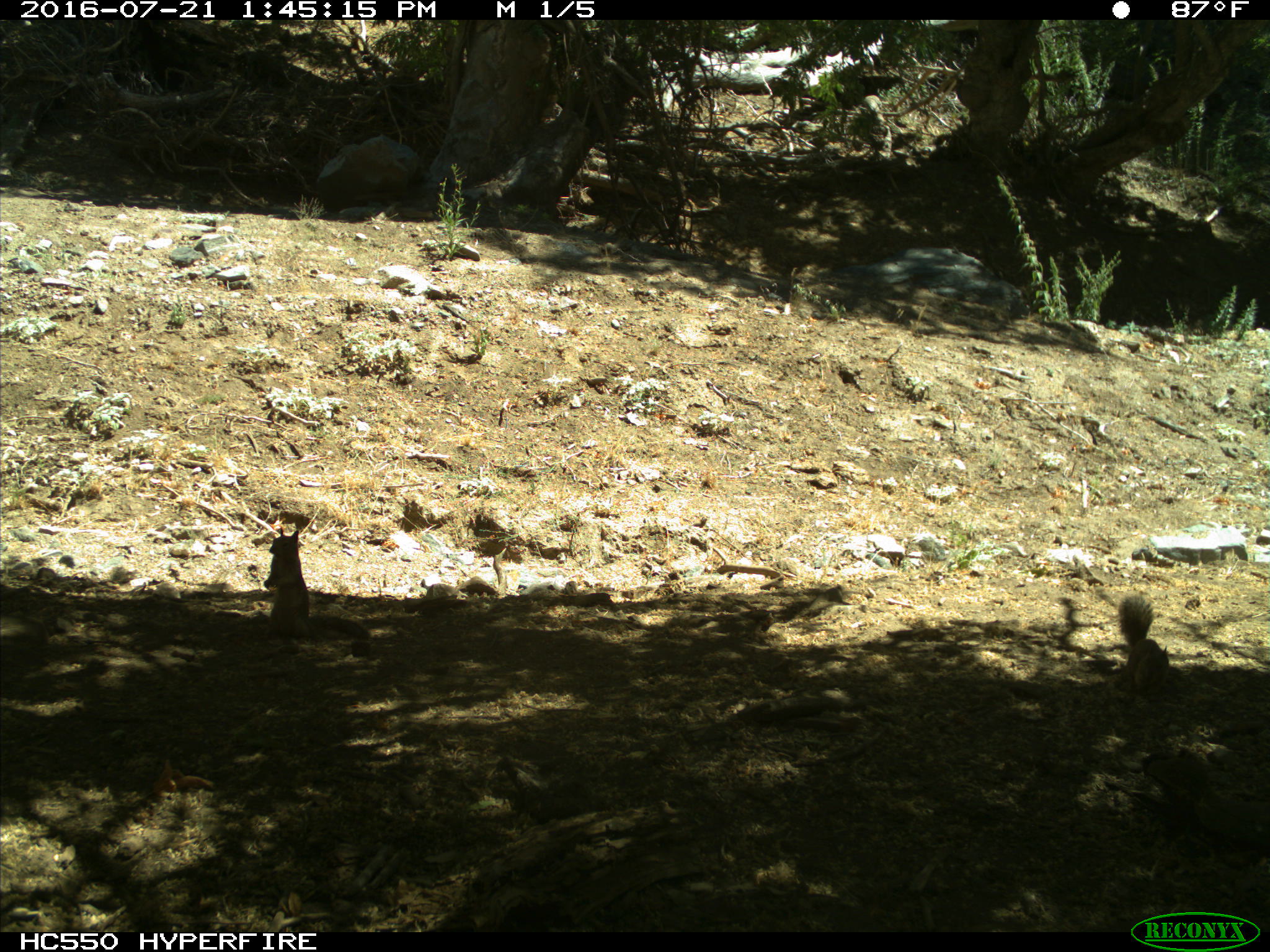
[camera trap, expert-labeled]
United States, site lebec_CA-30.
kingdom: Animalia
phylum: Chordata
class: Mammalia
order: Rodentia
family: Sciuridae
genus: Otospermophilus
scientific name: Otospermophilus beecheyi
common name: california ground squirrel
Otospermophilus beecheyi (california ground squirrel).